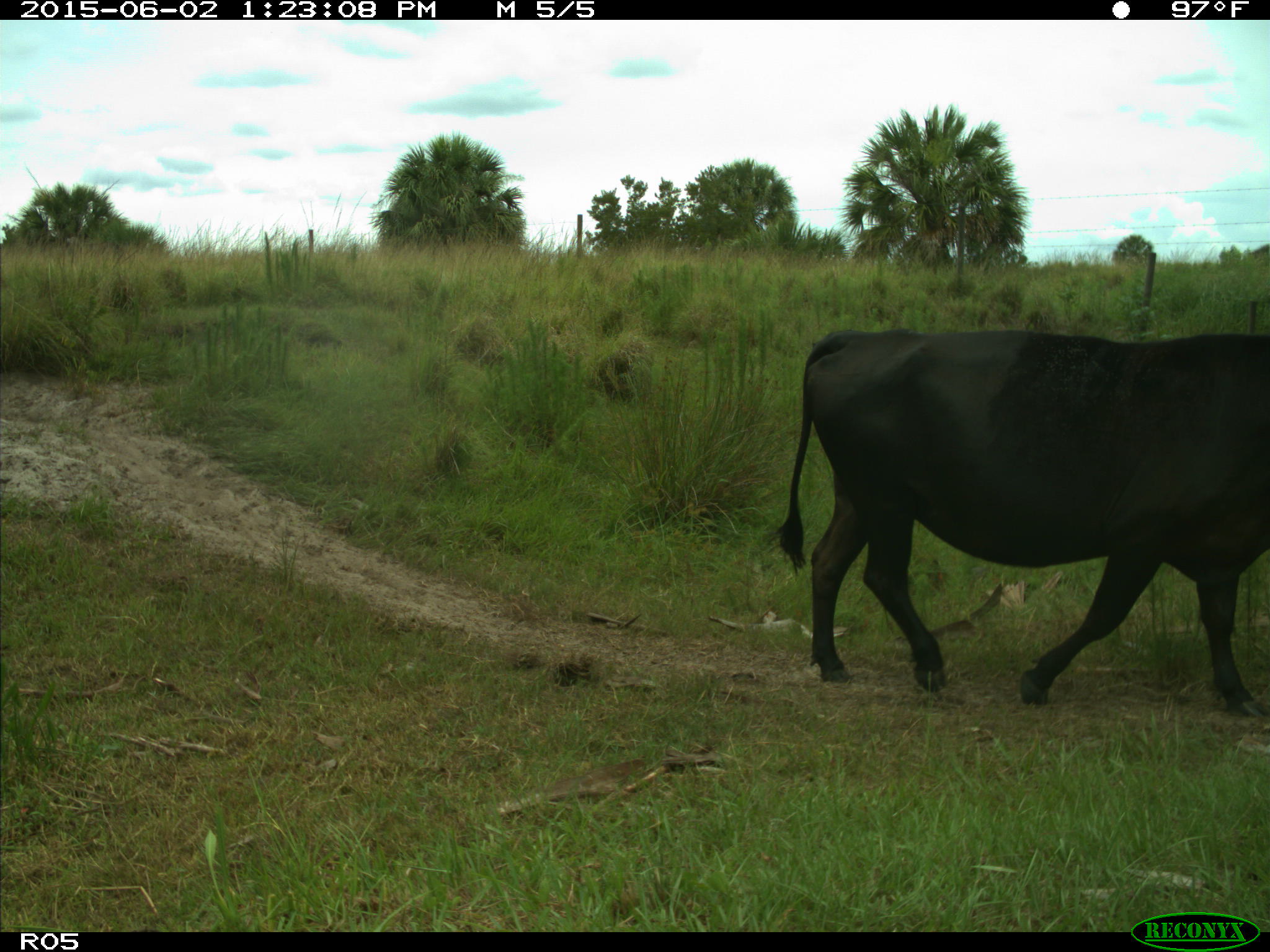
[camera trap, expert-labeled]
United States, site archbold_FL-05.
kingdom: Animalia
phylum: Chordata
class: Mammalia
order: Artiodactyla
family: Bovidae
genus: Bos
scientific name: Bos taurus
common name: domestic cow